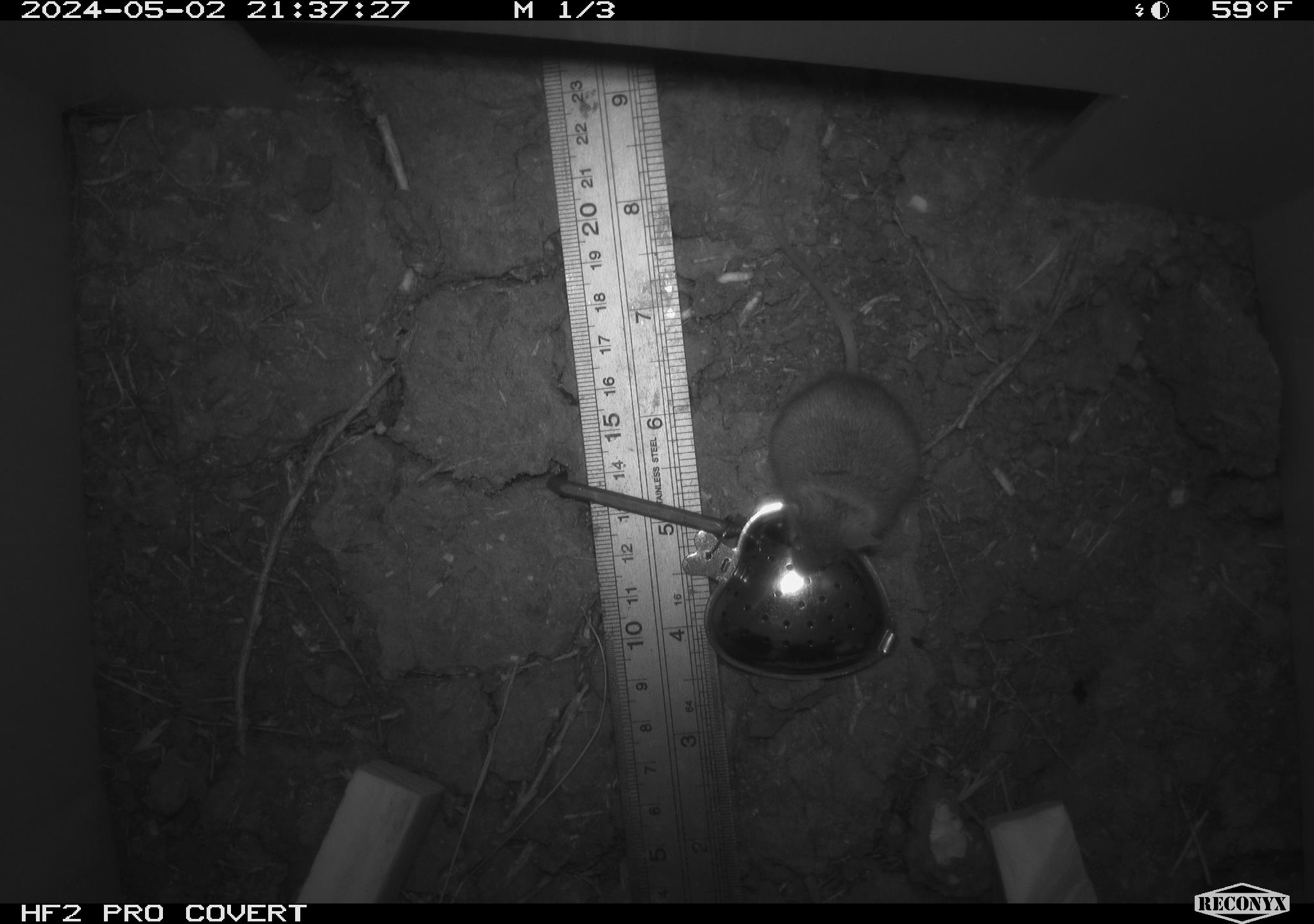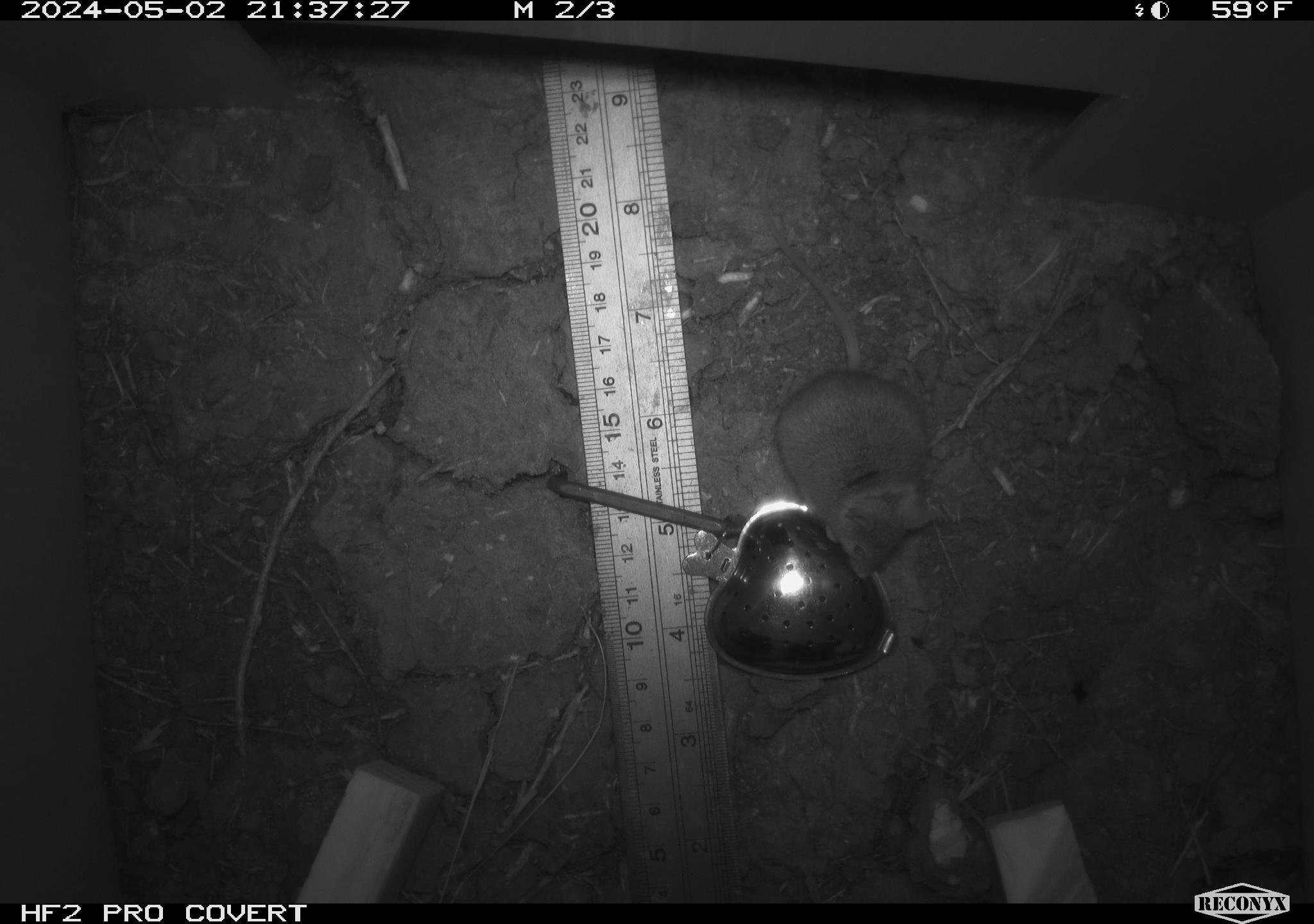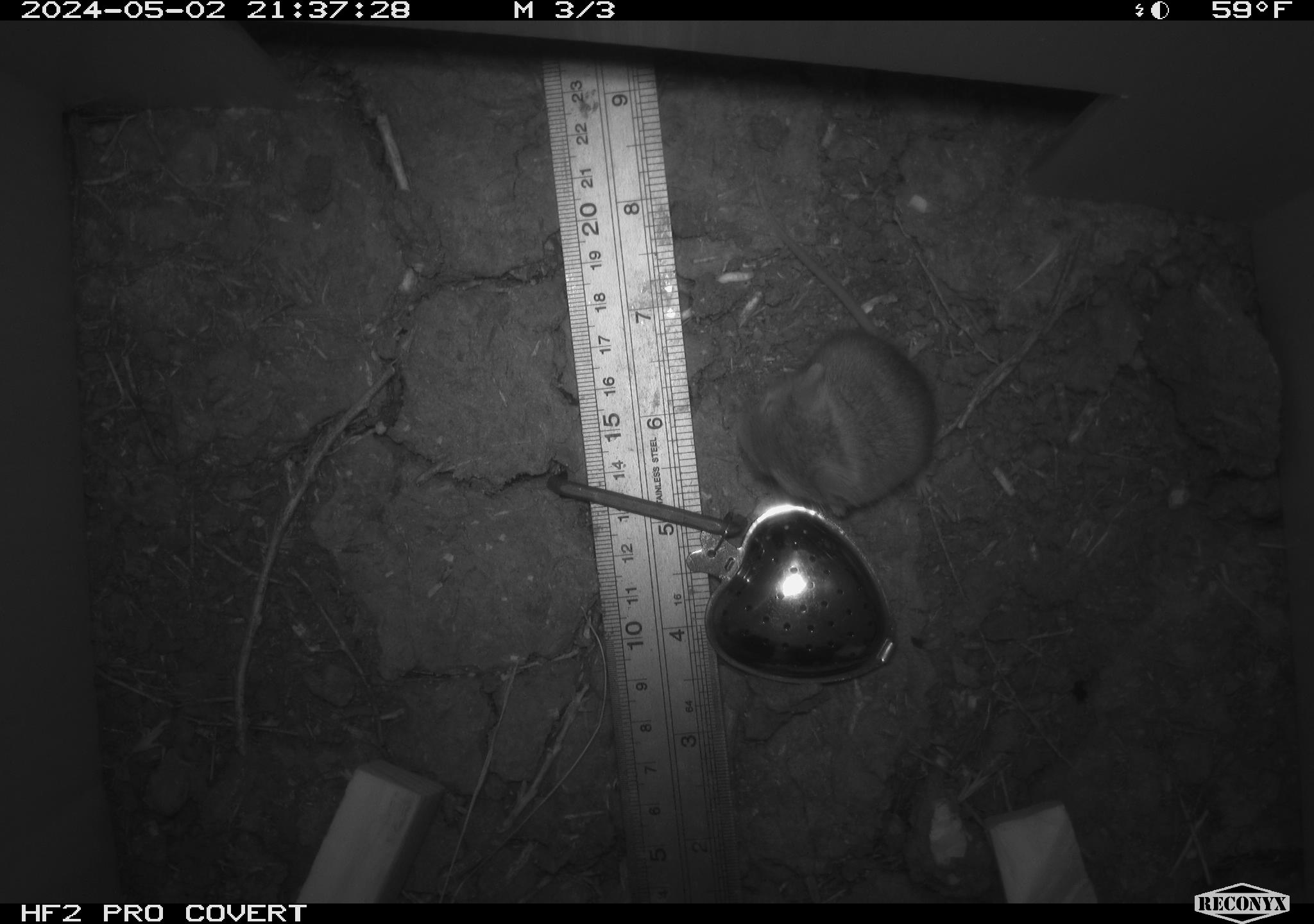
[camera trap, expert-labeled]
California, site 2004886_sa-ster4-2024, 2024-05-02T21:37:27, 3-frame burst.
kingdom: Animalia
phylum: Chordata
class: Mammalia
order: Rodentia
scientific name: Rodentia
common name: mouse species